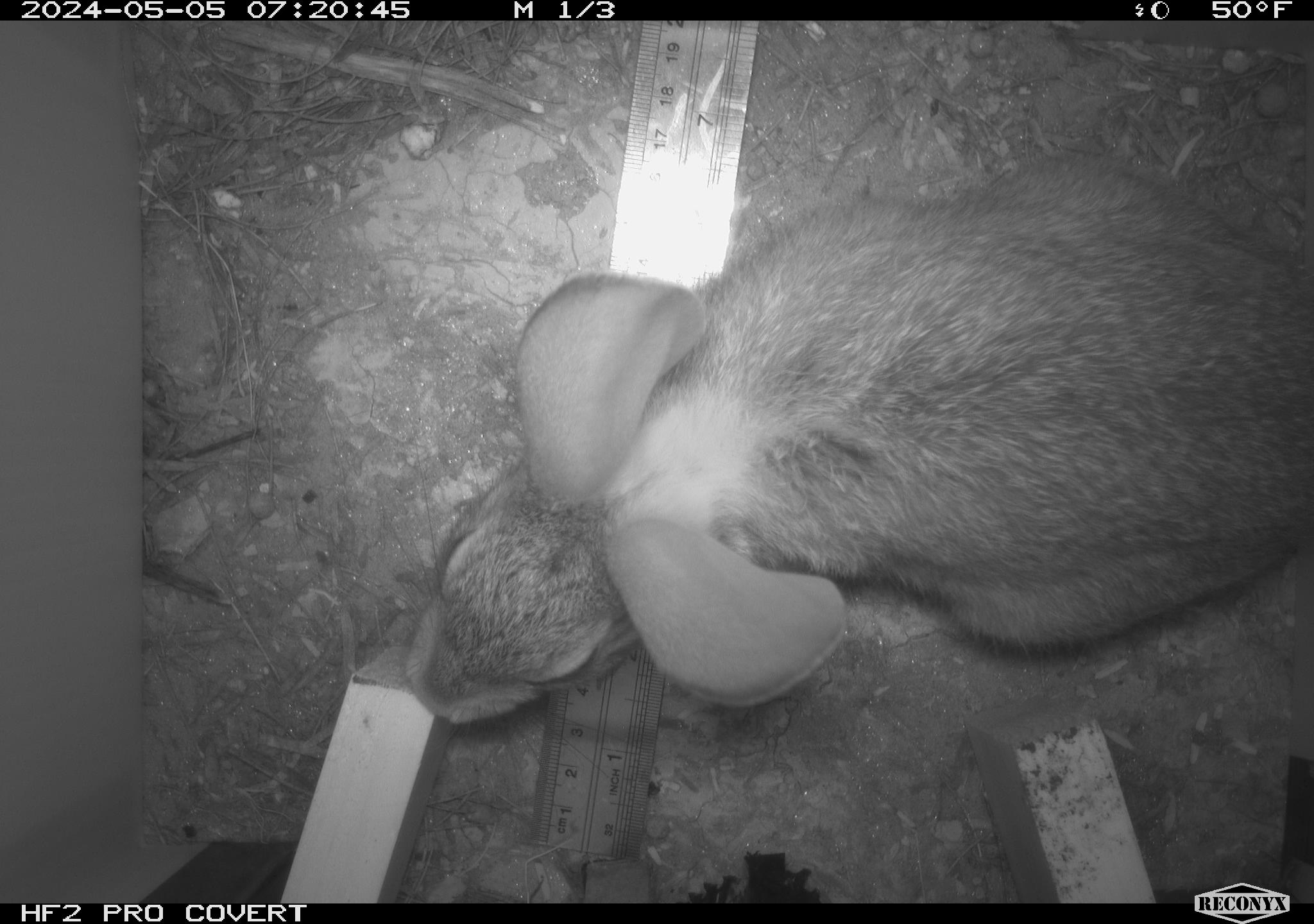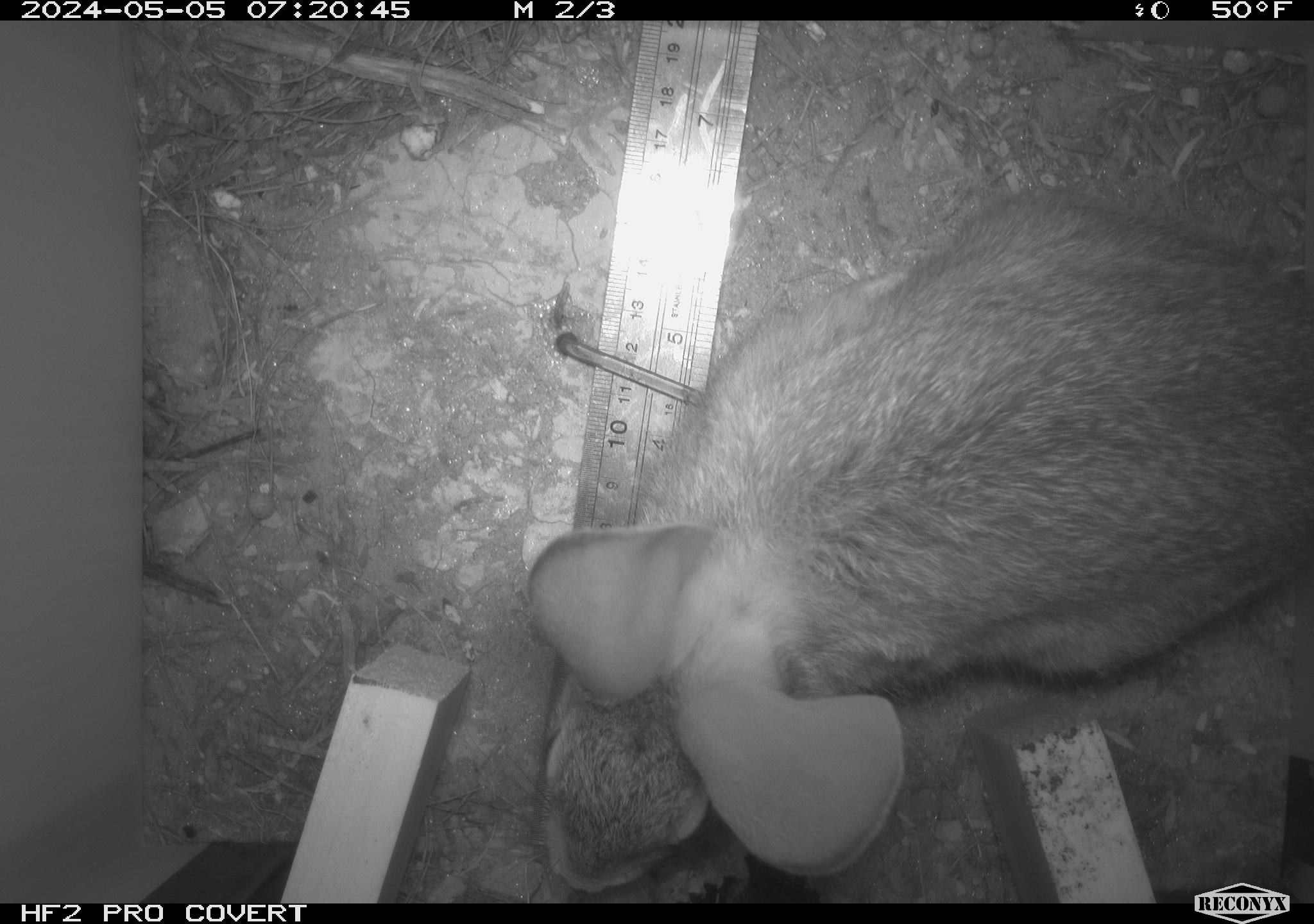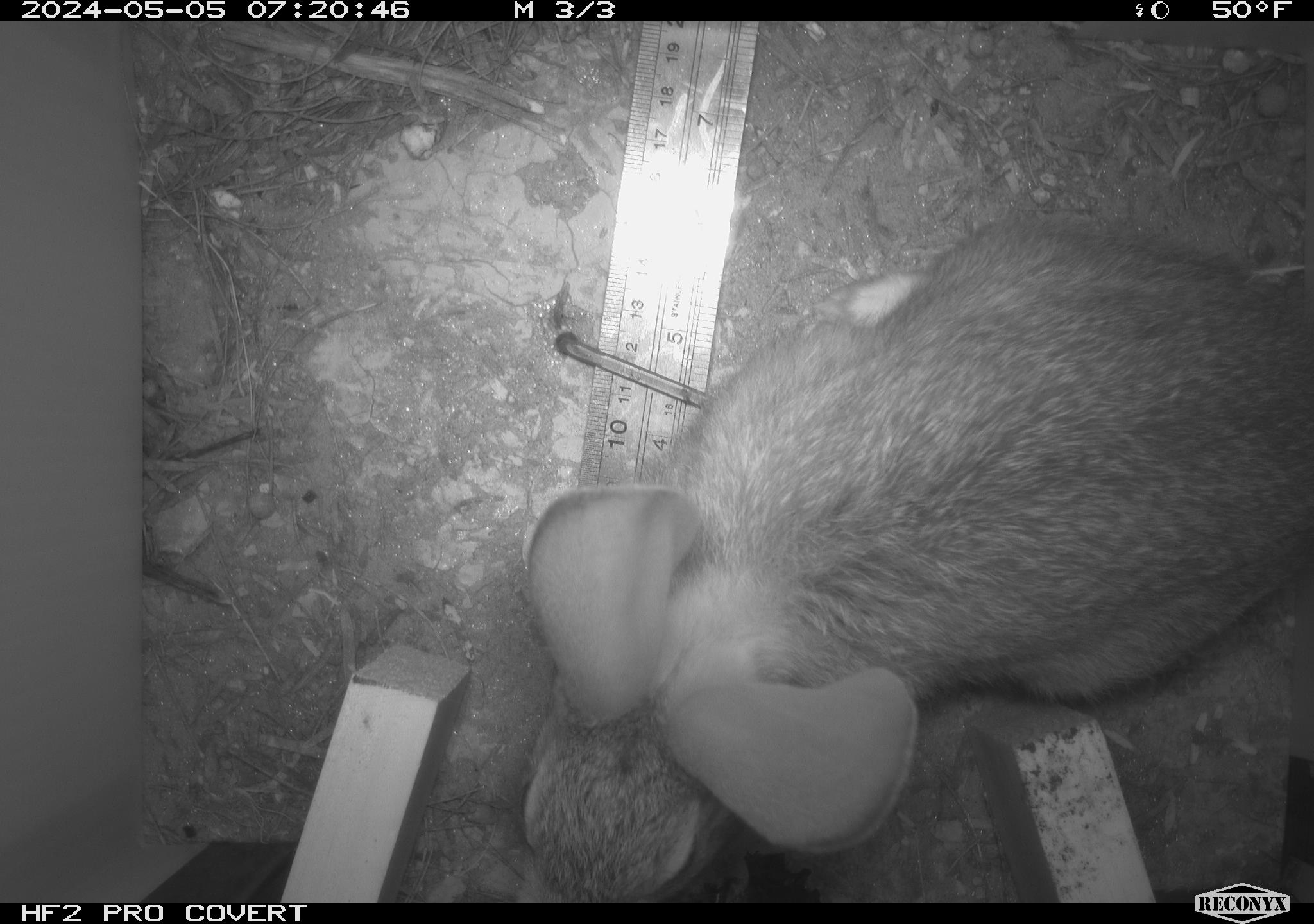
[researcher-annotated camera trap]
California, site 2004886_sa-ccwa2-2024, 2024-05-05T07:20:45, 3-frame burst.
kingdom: Animalia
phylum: Chordata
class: Mammalia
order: Lagomorpha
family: Leporidae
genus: Sylvilagus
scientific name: Sylvilagus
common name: cottontail rabbits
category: sylvilagus species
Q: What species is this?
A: Sylvilagus species (cottontail rabbits) (Sylvilagus).